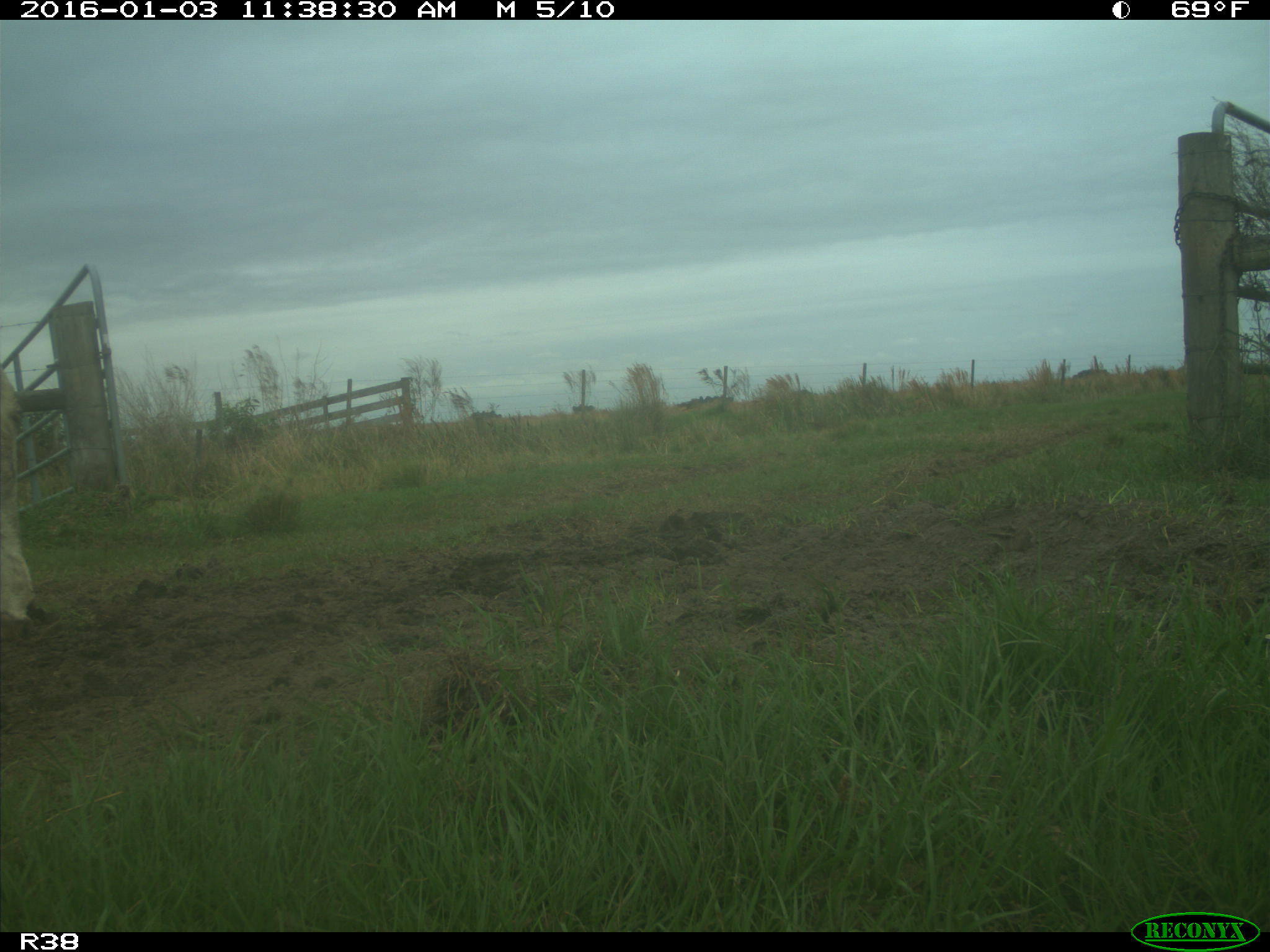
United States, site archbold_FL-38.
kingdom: Animalia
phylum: Chordata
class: Mammalia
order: Artiodactyla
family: Bovidae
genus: Bos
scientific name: Bos taurus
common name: domestic cow